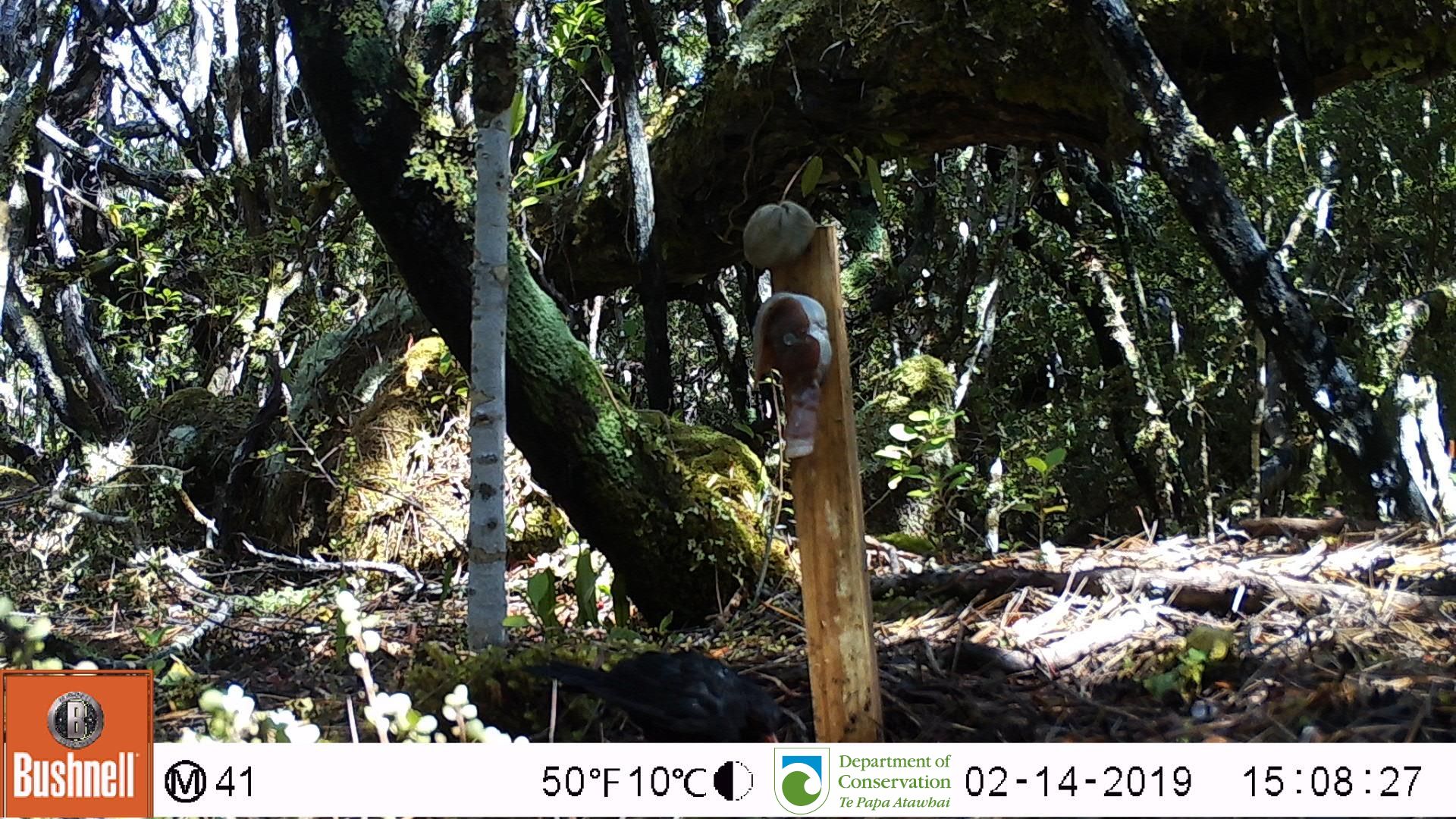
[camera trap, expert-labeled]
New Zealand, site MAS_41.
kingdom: Animalia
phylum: Chordata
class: Aves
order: Passeriformes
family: Turdidae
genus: Turdus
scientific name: Turdus merula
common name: eurasian blackbird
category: blackbird